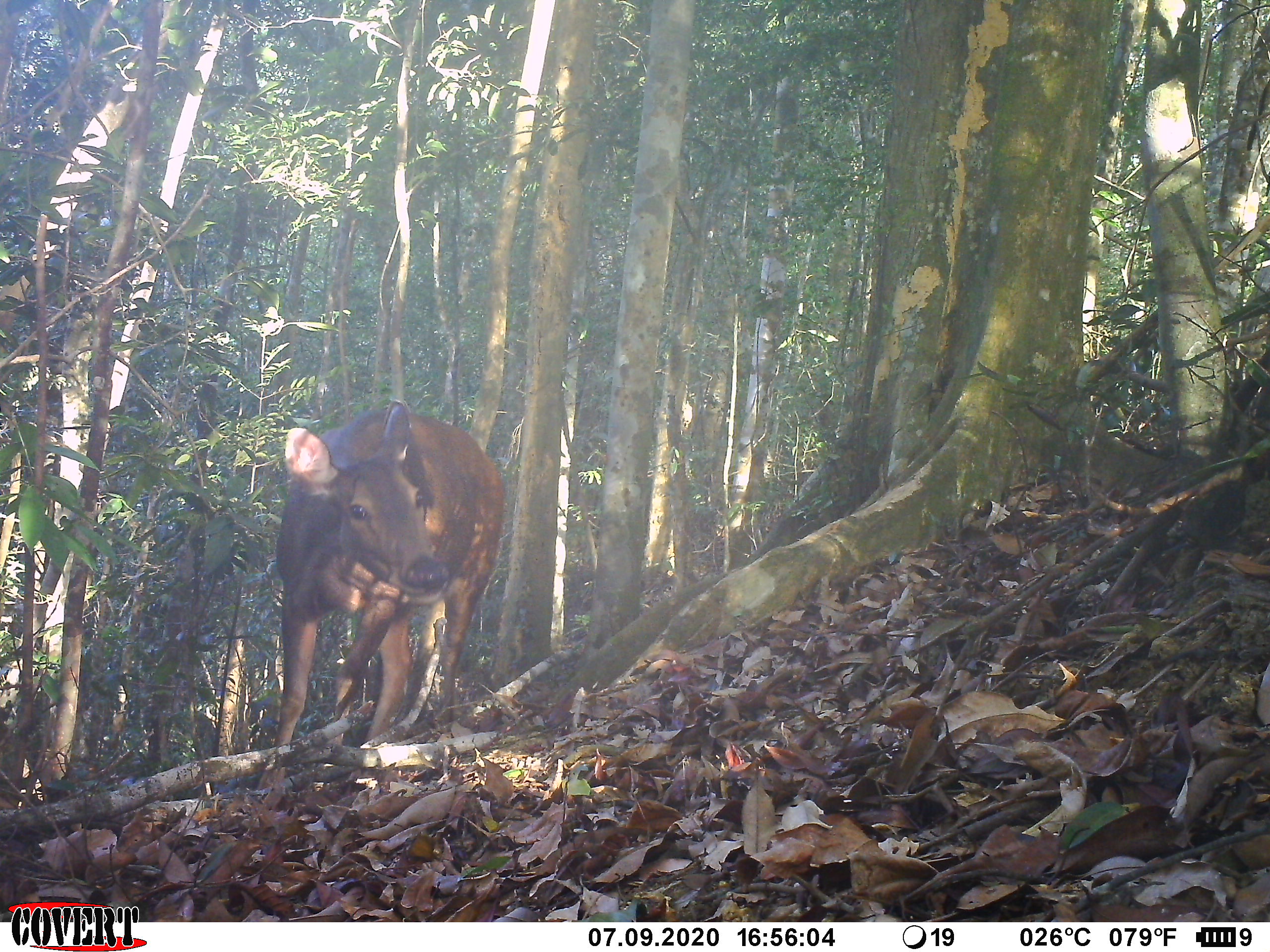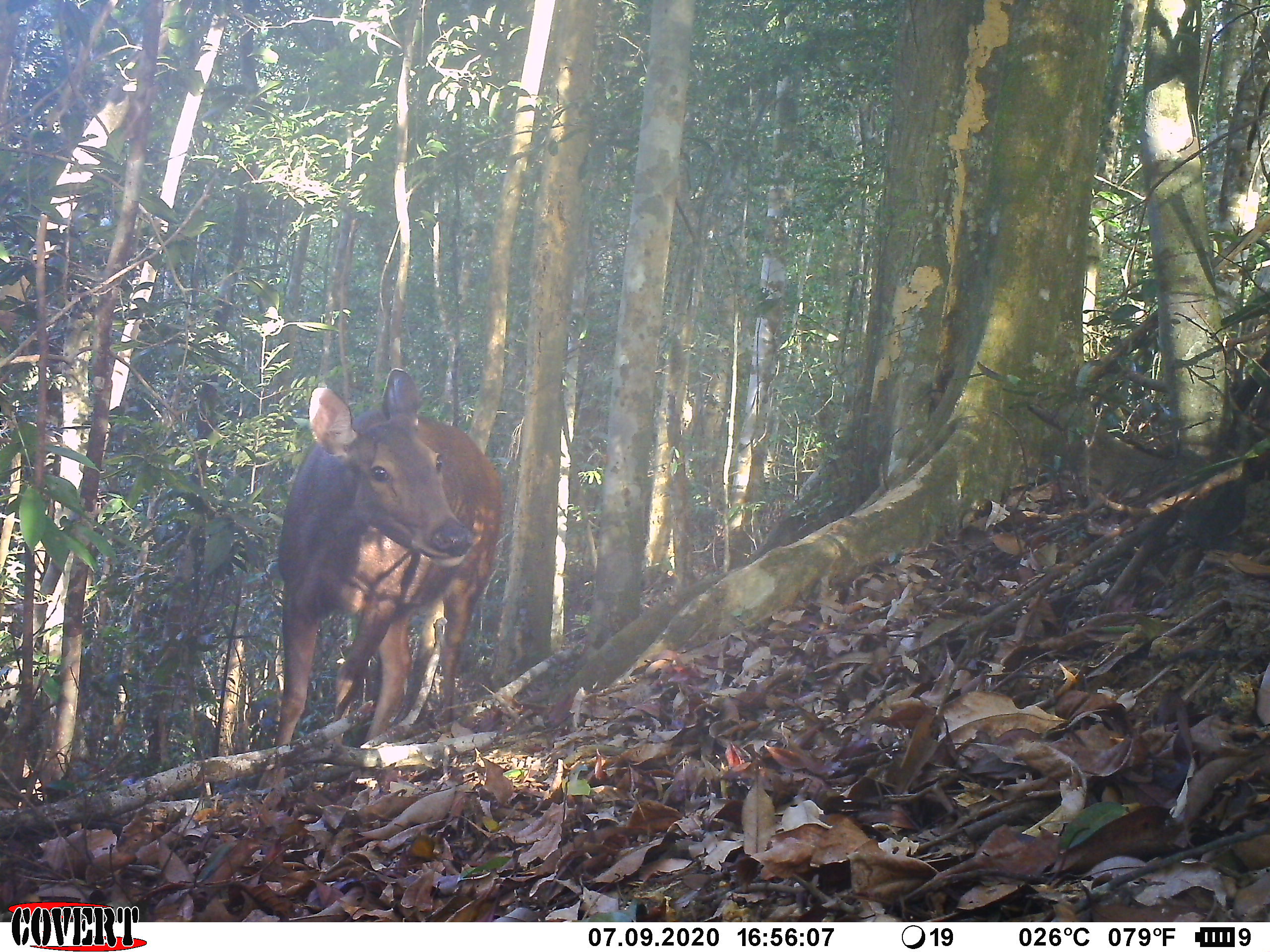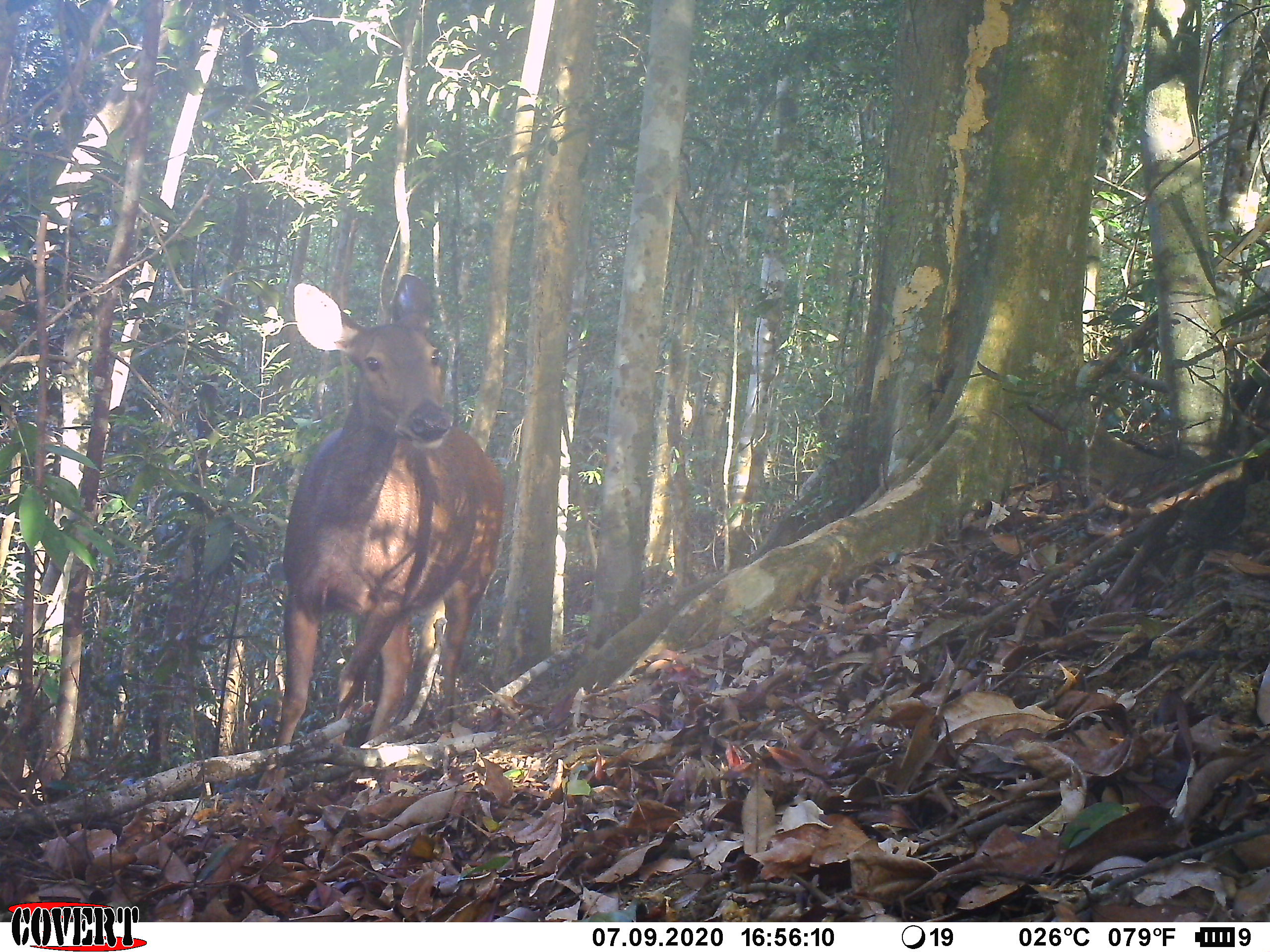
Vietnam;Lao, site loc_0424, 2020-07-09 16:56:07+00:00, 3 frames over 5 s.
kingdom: Animalia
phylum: Chordata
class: Mammalia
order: Artiodactyla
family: Cervidae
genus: Rusa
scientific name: Rusa unicolor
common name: sambar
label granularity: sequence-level